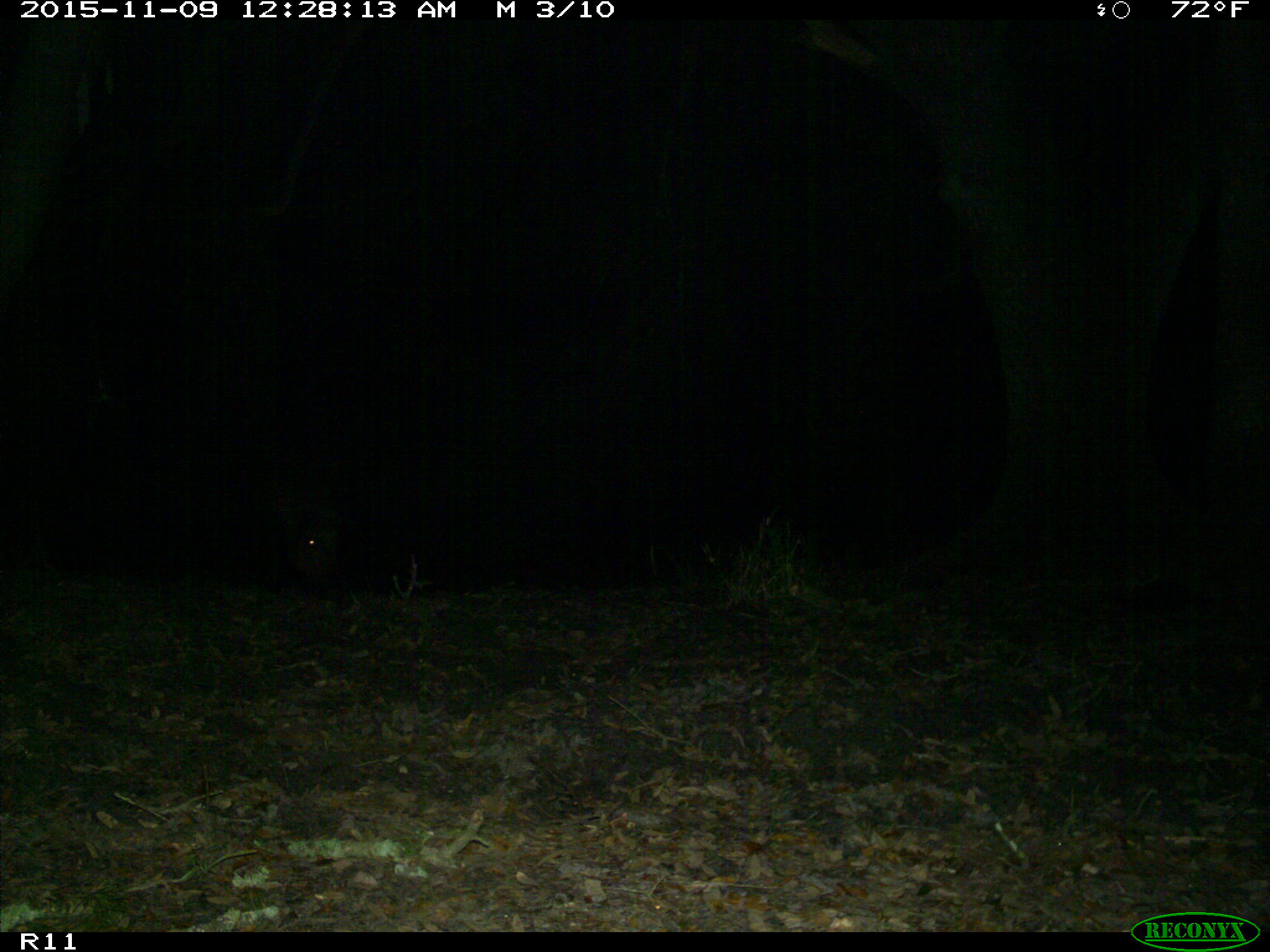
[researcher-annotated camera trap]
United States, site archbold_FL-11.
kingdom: Animalia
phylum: Chordata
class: Mammalia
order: Artiodactyla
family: Suidae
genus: Sus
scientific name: Sus scrofa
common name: wild boar